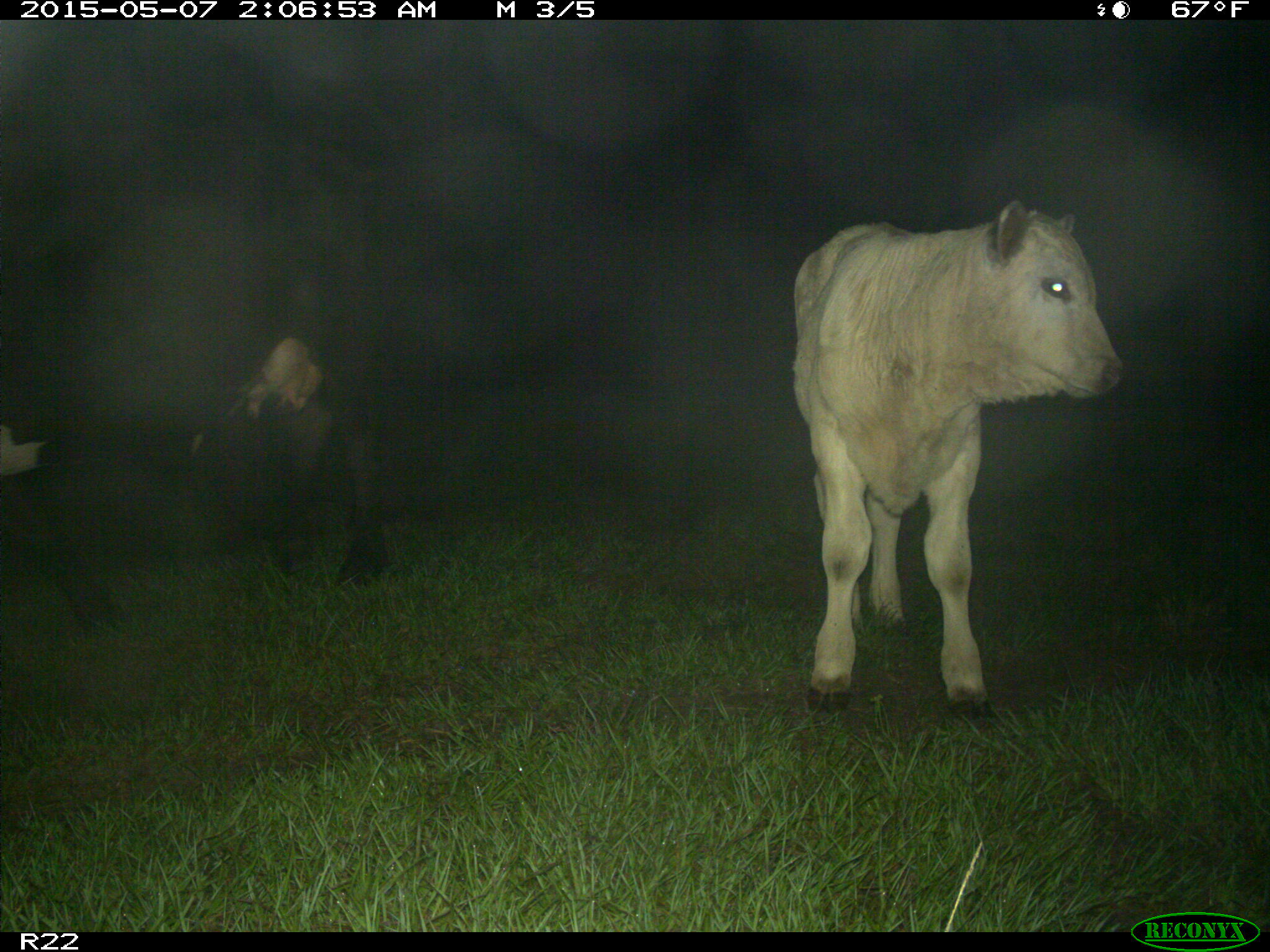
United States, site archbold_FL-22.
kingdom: Animalia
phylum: Chordata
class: Mammalia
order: Artiodactyla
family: Bovidae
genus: Bos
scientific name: Bos taurus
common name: domestic cow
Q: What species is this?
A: Bos taurus (domestic cow).